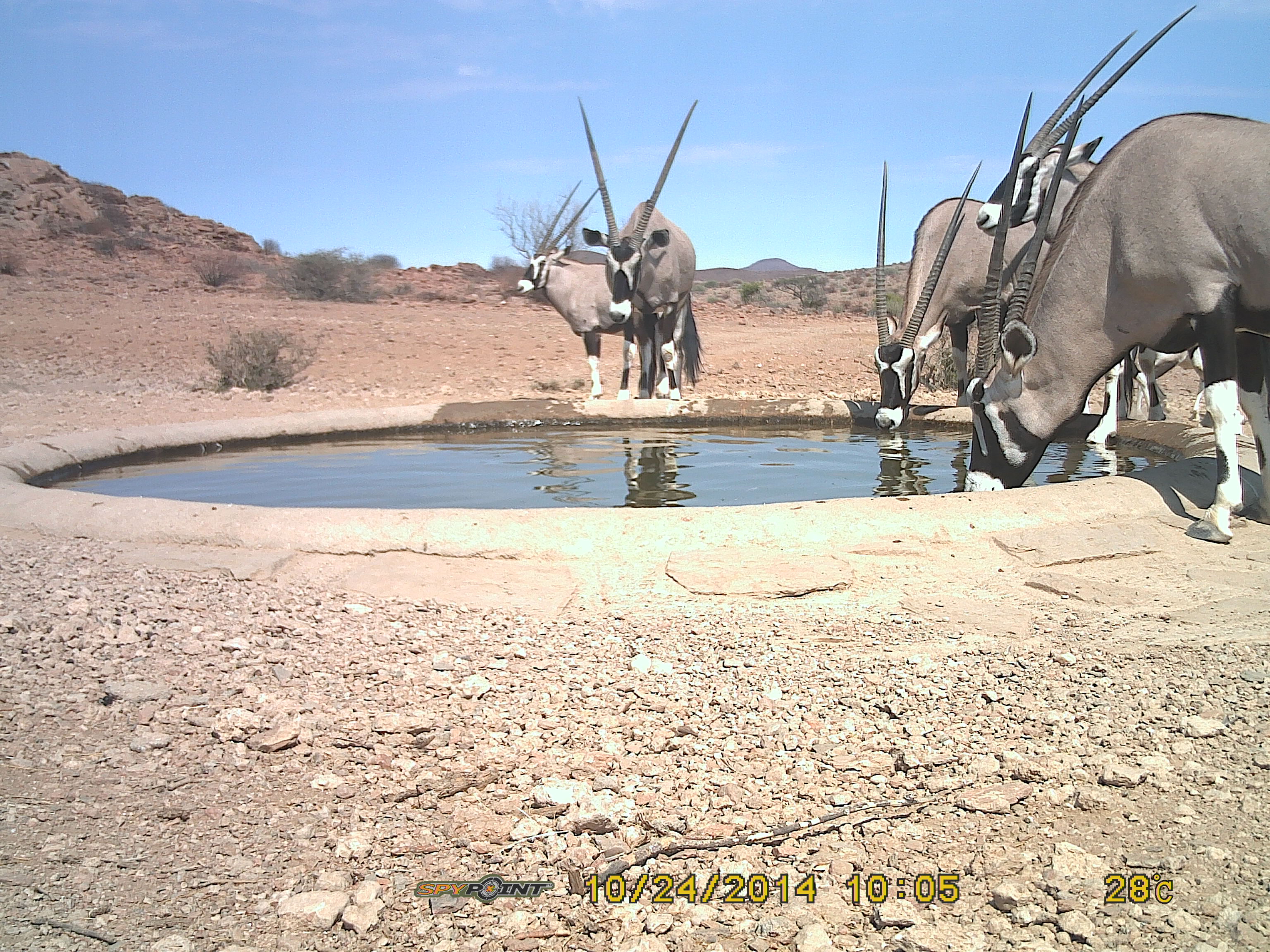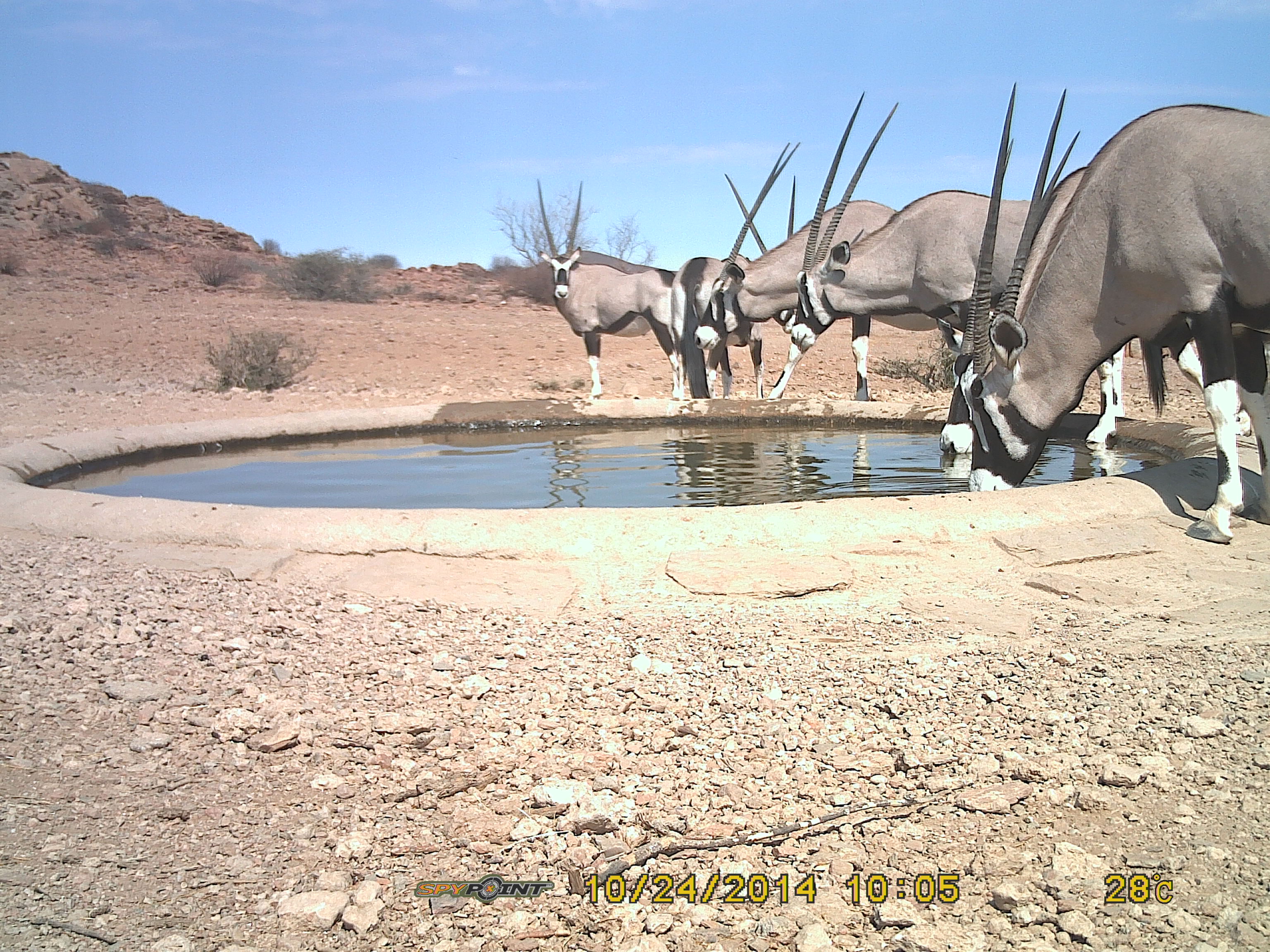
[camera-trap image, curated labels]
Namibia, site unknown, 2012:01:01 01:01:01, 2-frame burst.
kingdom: Animalia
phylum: Chordata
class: Mammalia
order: Artiodactyla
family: Bovidae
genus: Oryx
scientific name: Oryx gazella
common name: gemsbok